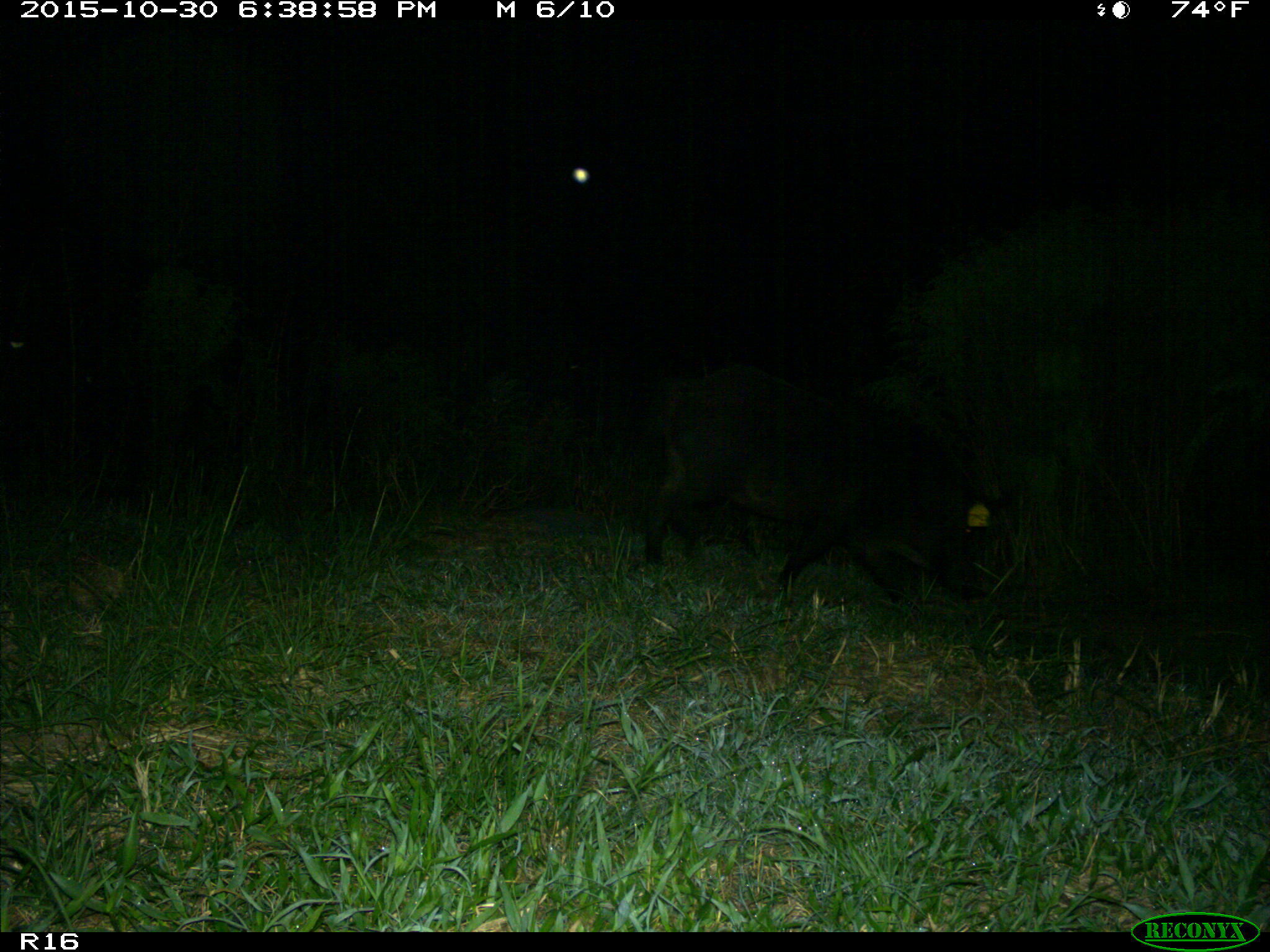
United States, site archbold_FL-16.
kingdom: Animalia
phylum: Chordata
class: Mammalia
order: Artiodactyla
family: Suidae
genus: Sus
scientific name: Sus scrofa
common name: wild boar